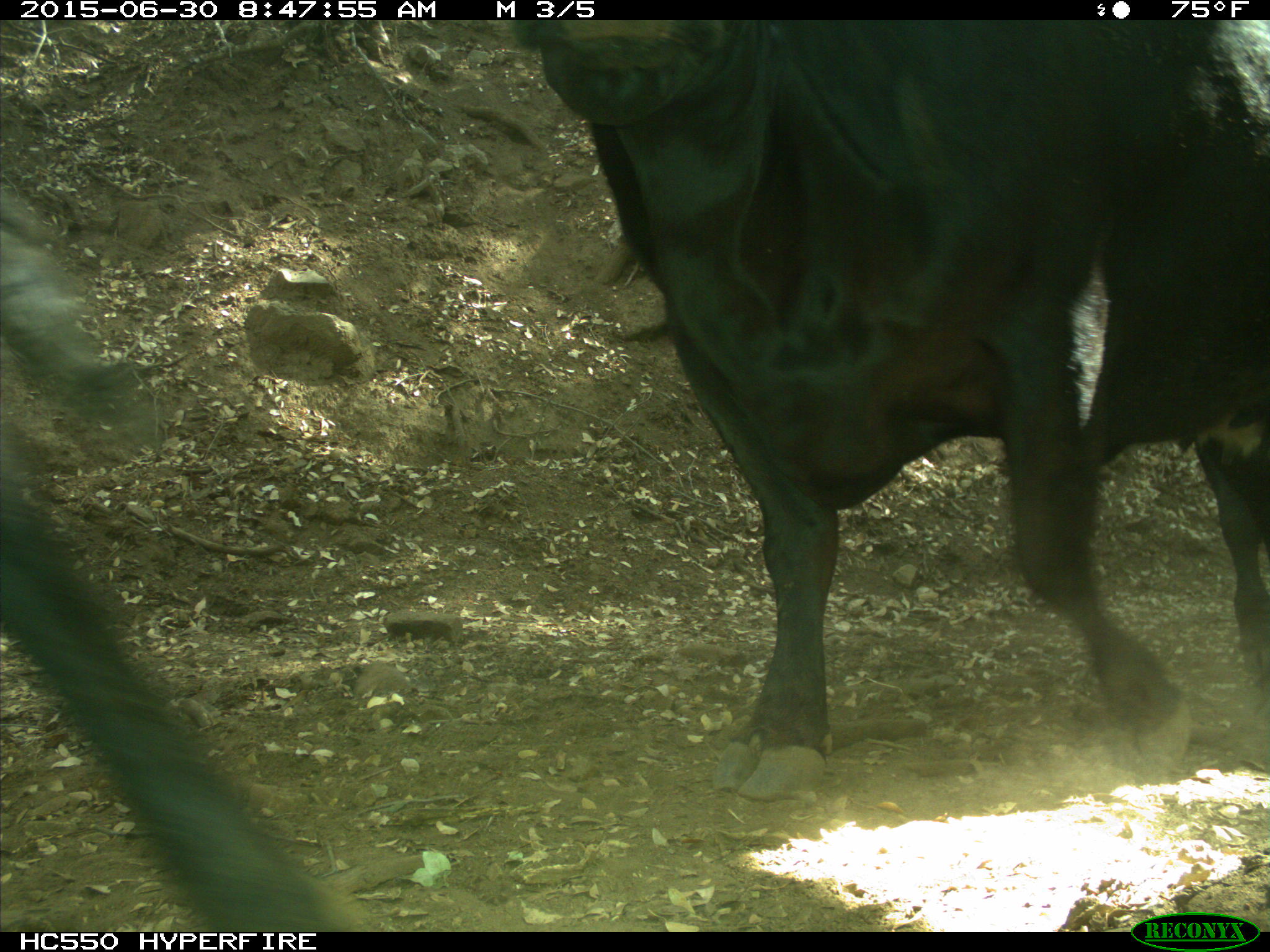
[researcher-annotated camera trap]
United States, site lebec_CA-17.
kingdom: Animalia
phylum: Chordata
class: Mammalia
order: Artiodactyla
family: Bovidae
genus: Bos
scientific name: Bos taurus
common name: domestic cow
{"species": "Bos taurus (domestic cow)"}